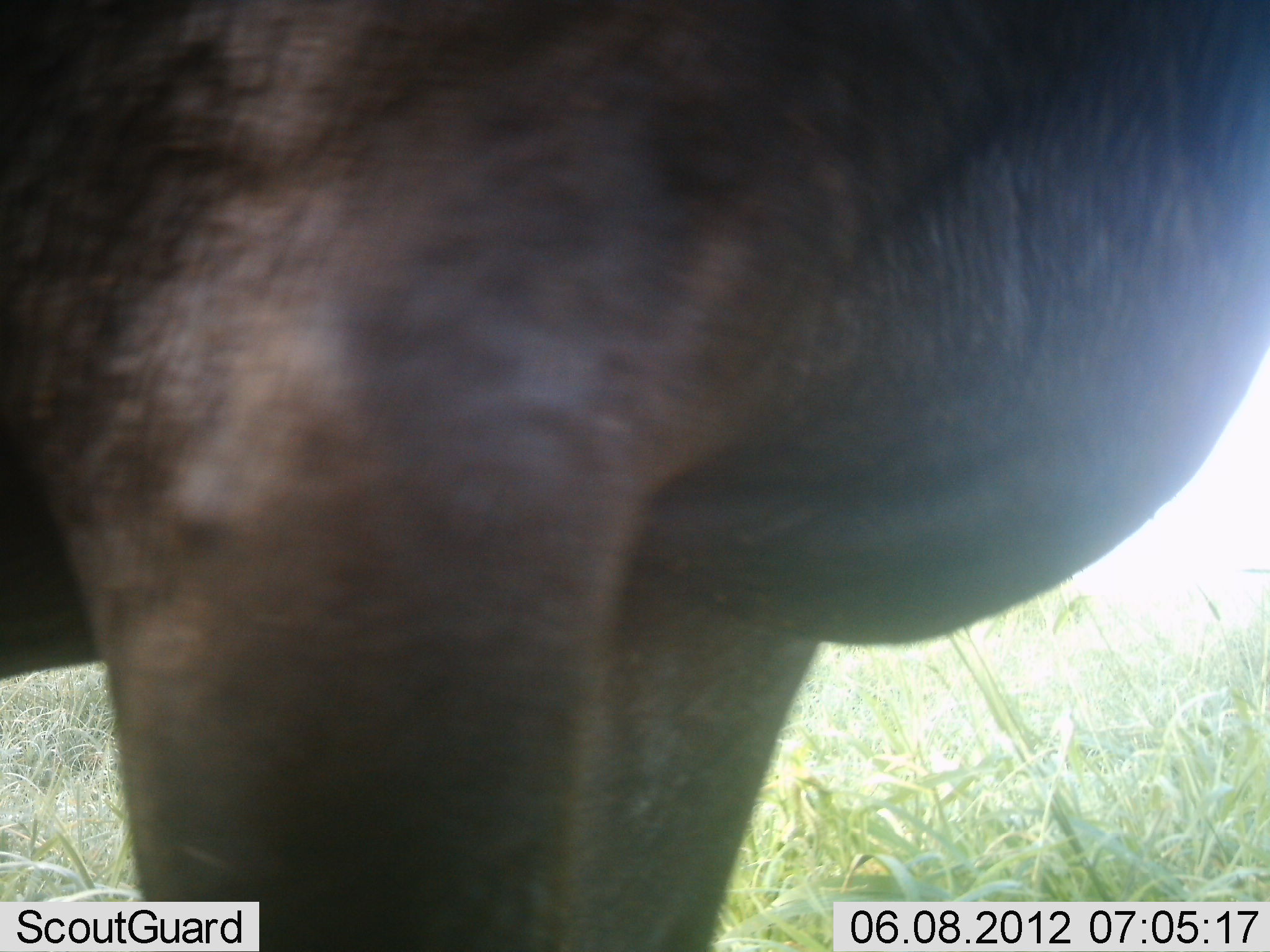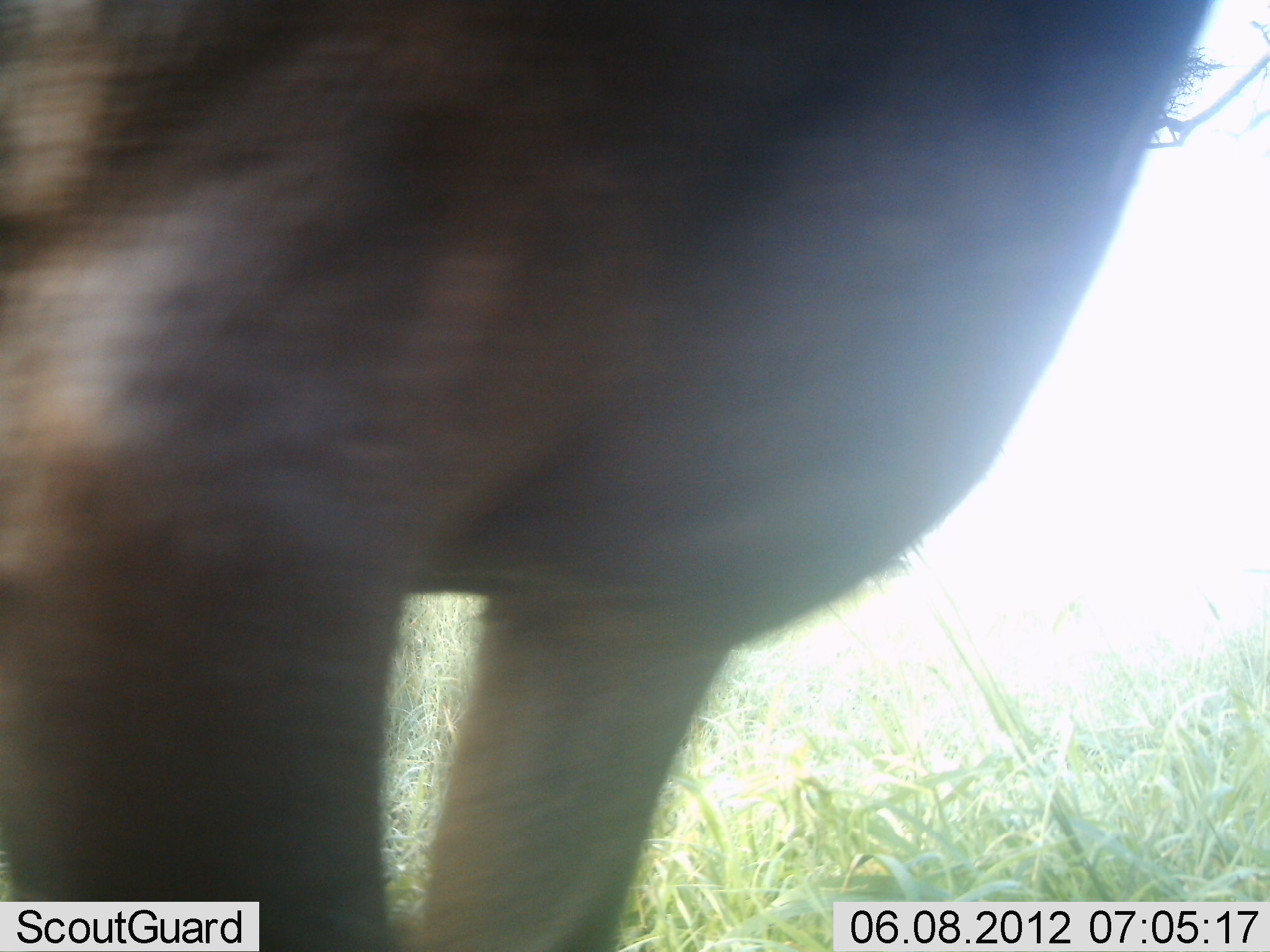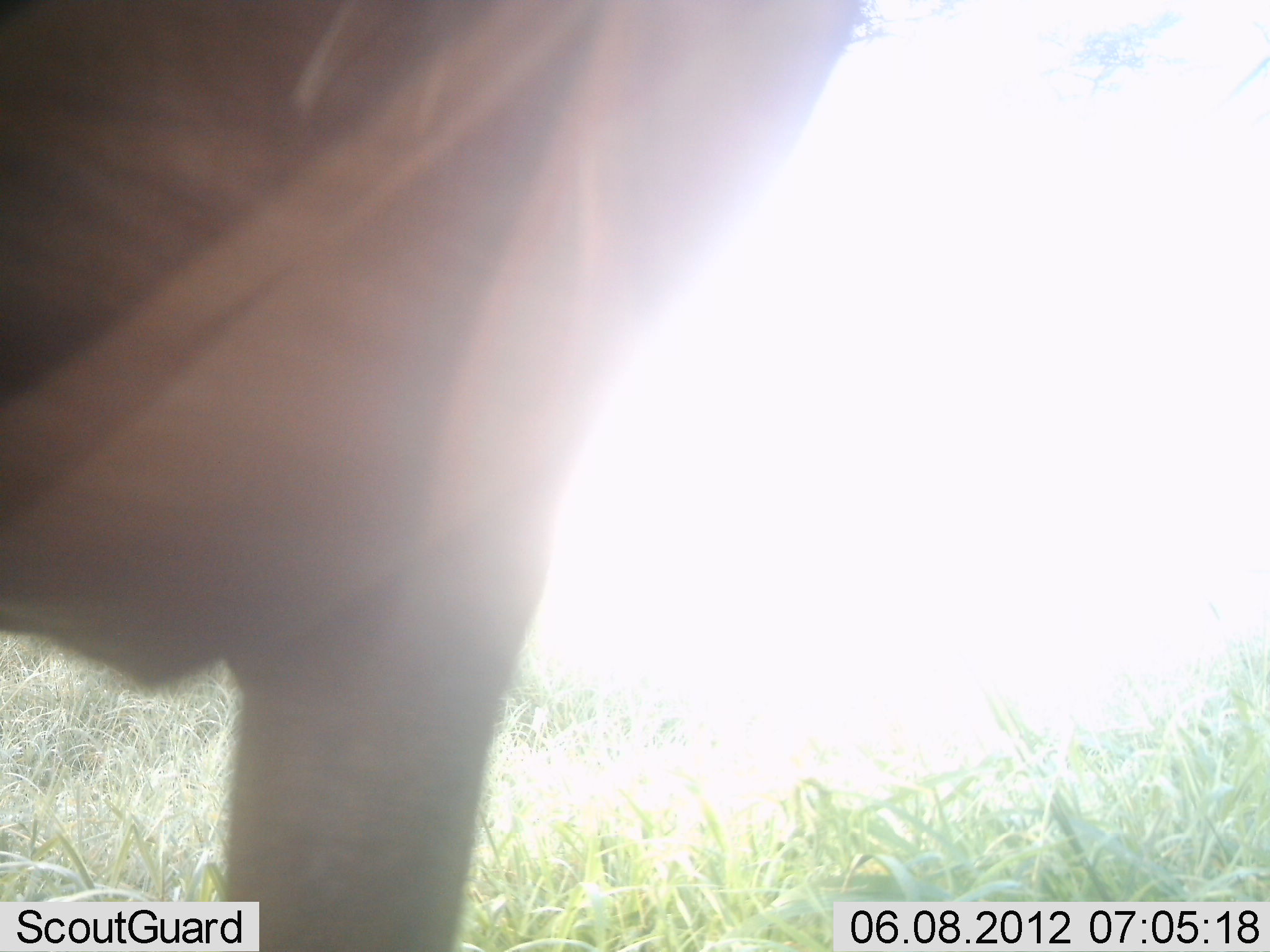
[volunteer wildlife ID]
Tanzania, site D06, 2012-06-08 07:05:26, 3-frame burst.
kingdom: Animalia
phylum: Chordata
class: Mammalia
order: Artiodactyla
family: Bovidae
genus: Connochaetes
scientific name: Connochaetes taurinus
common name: blue wildebeest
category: wildebeest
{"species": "wildebeest (blue wildebeest) (Connochaetes taurinus)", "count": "1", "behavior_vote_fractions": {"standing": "75%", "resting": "0%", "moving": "25%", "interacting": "0%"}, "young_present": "0%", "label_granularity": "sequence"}